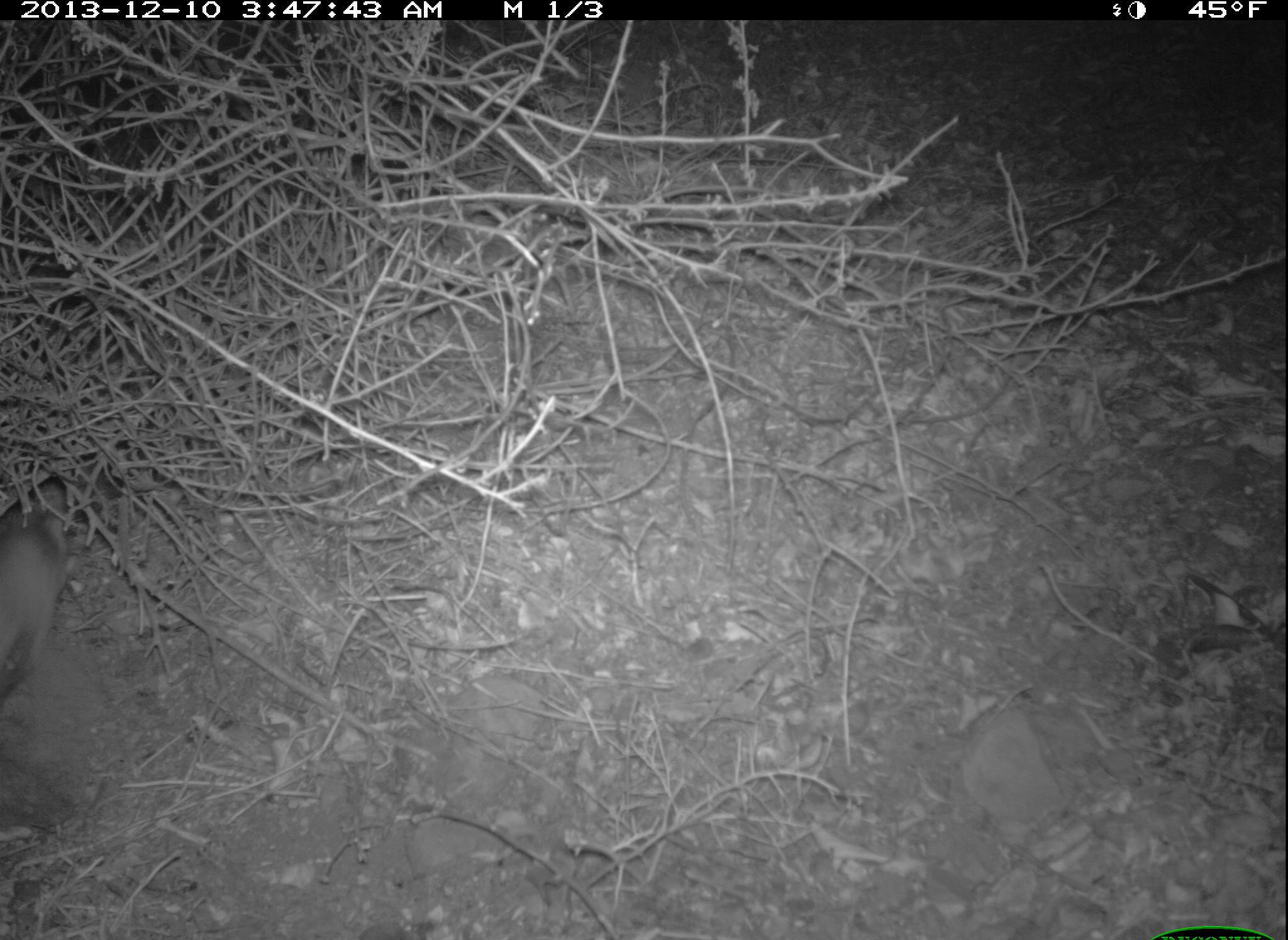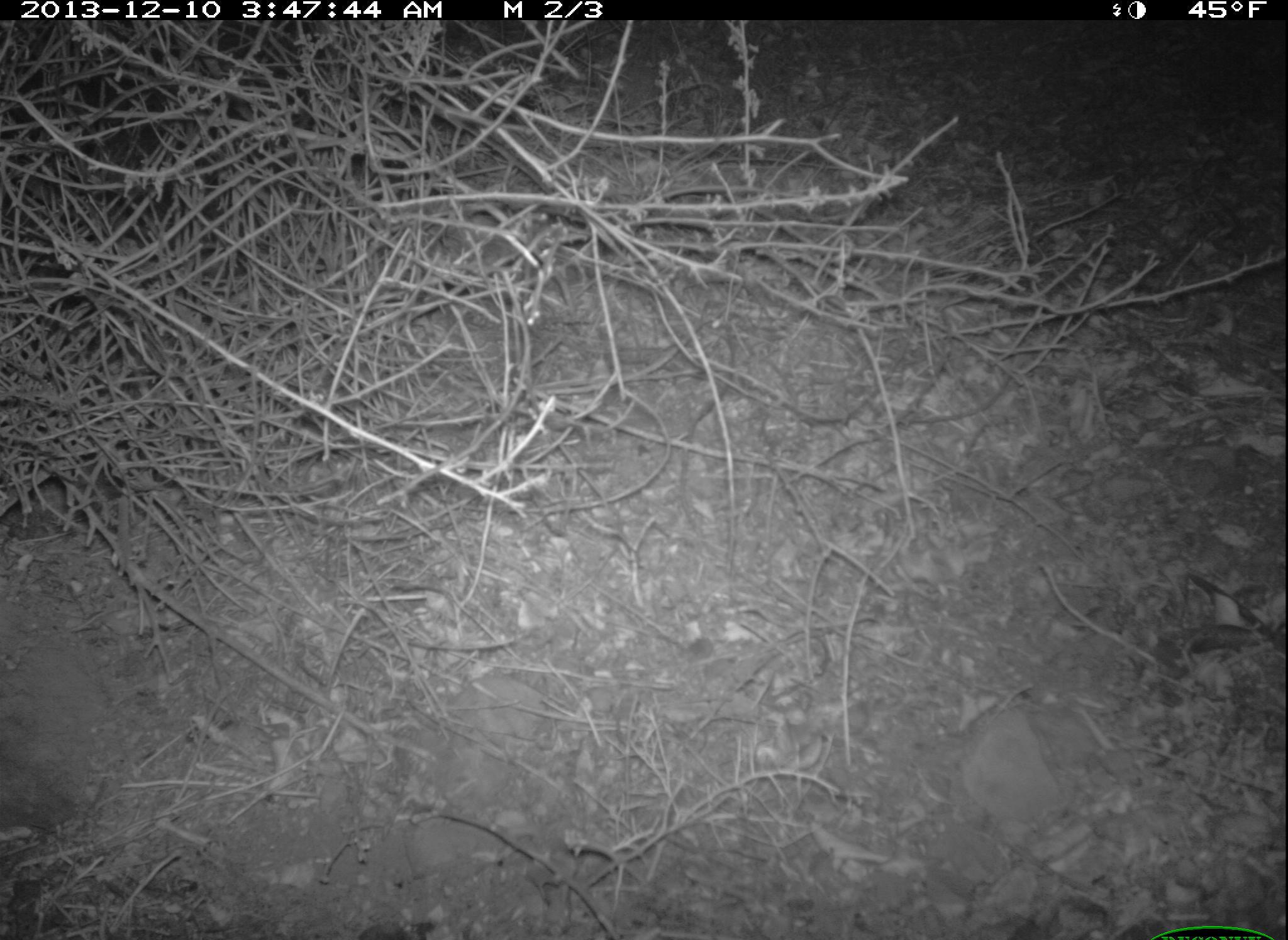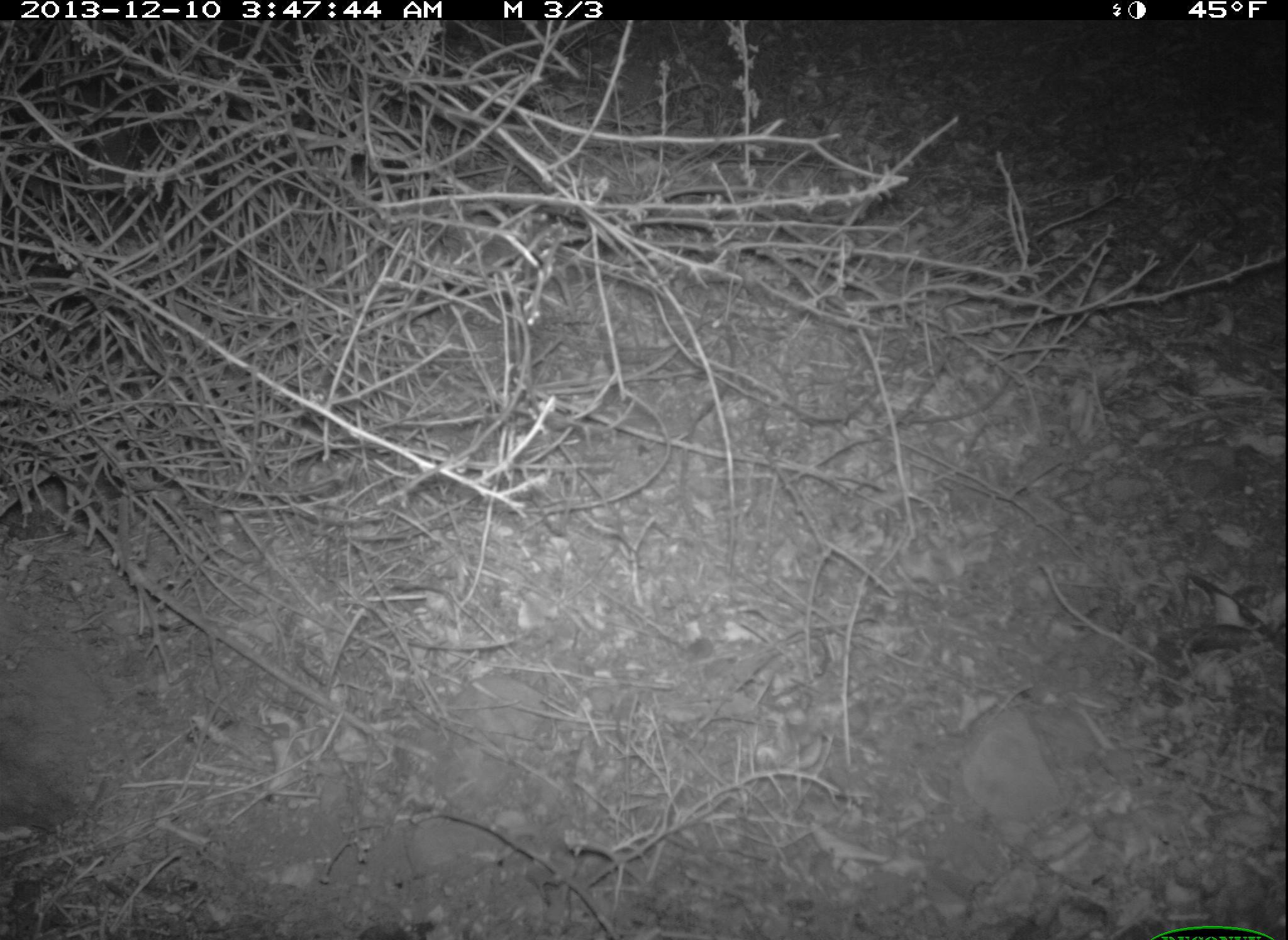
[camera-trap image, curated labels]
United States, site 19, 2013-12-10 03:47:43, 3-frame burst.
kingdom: Animalia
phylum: Chordata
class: Mammalia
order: Rodentia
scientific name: Rodentia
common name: rodent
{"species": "rodent (Rodentia)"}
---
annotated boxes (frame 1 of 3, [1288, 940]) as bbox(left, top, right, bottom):
rodent: bbox(0, 473, 72, 697)